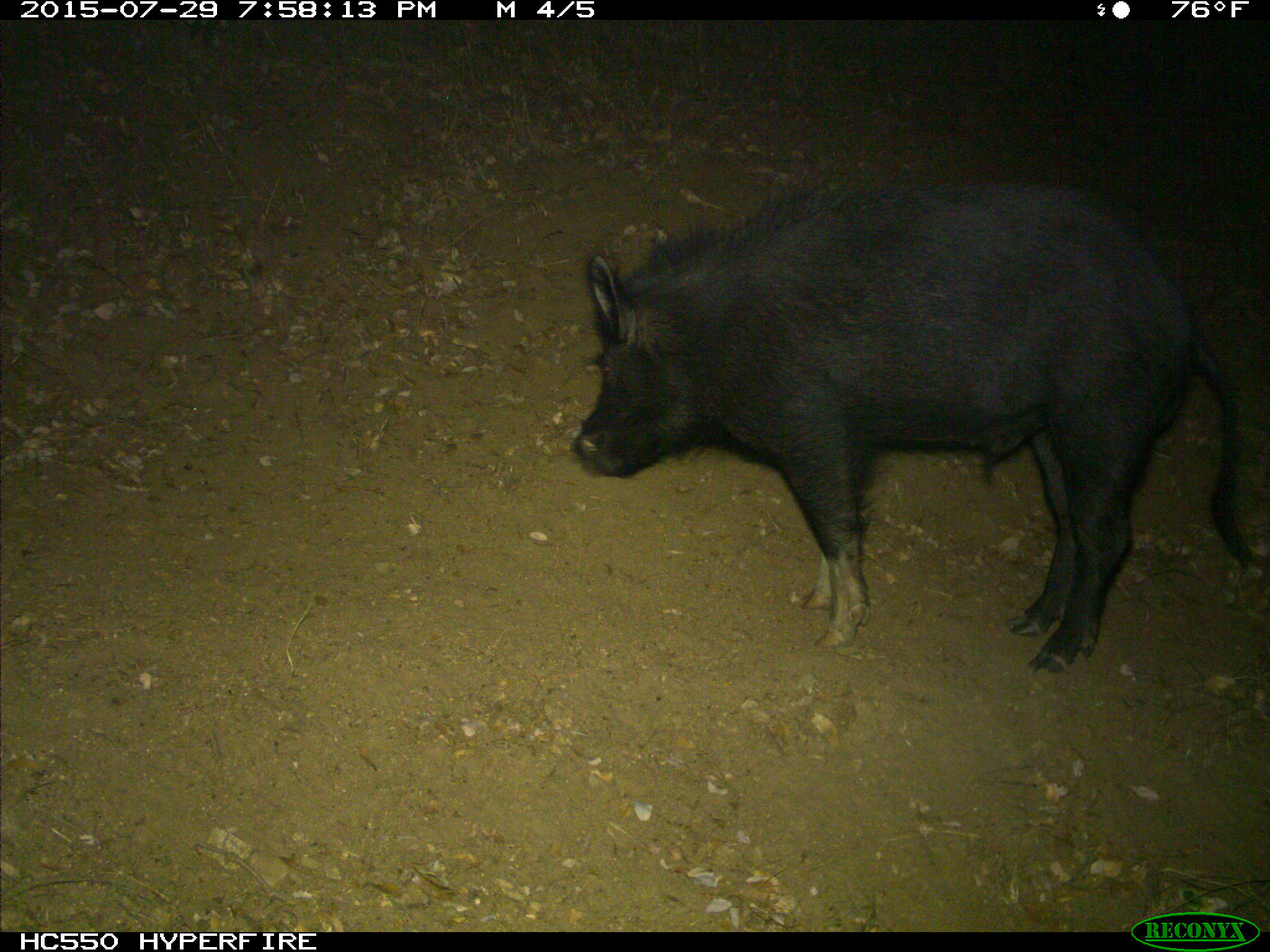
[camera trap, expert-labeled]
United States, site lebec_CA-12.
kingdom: Animalia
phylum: Chordata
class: Mammalia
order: Artiodactyla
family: Suidae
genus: Sus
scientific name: Sus scrofa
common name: wild boar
Sus scrofa (wild boar).